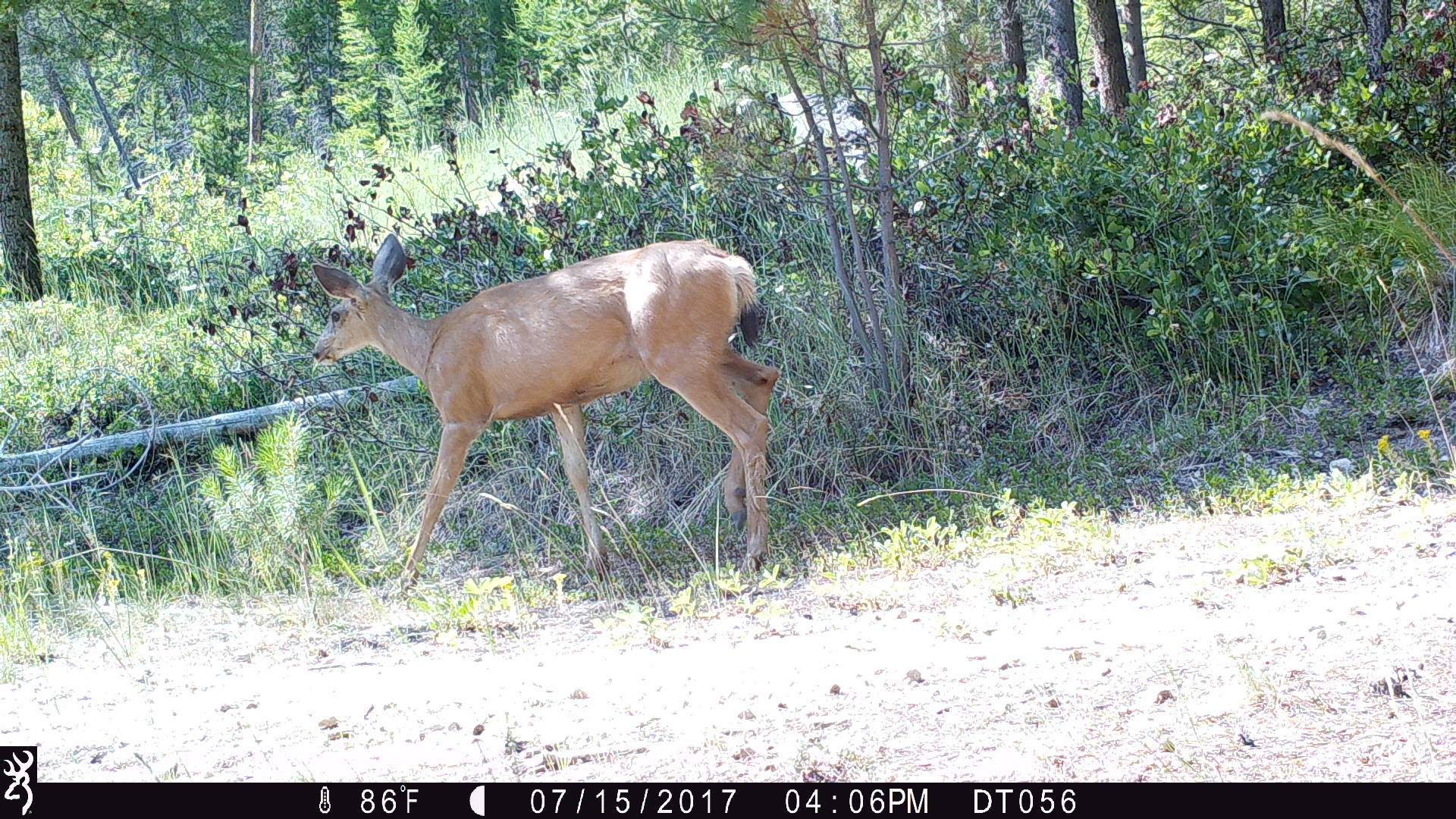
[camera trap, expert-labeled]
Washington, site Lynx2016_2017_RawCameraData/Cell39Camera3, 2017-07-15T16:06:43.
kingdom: Animalia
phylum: Chordata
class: Mammalia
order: Artiodactyla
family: Cervidae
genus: Odocoileus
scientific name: Odocoileus hemionus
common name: mule deer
Odocoileus hemionus (mule deer). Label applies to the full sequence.